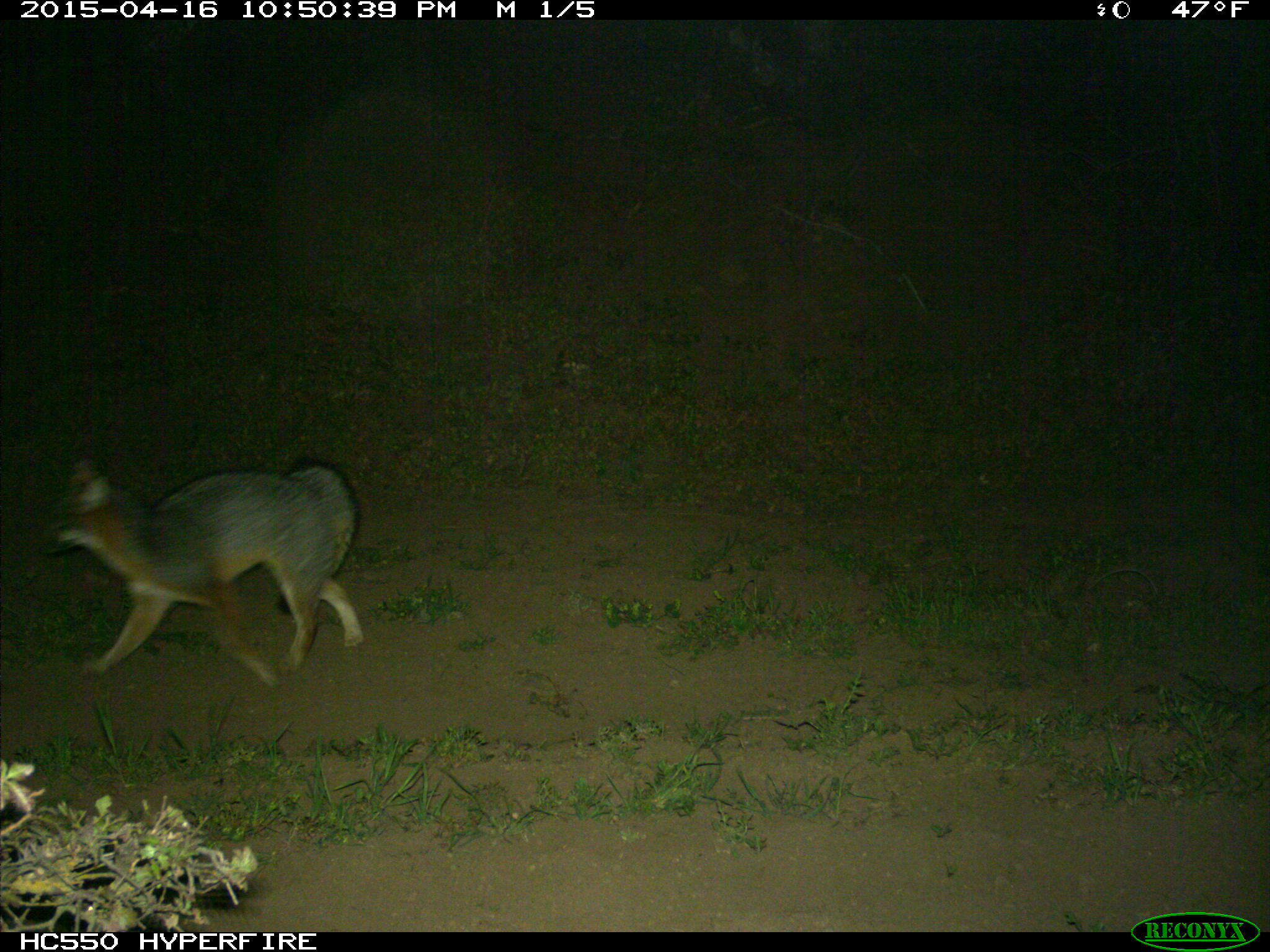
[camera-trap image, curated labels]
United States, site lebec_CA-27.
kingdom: Animalia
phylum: Chordata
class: Mammalia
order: Carnivora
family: Canidae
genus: Urocyon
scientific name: Urocyon cinereoargenteus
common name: gray fox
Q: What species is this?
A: Urocyon cinereoargenteus (gray fox).